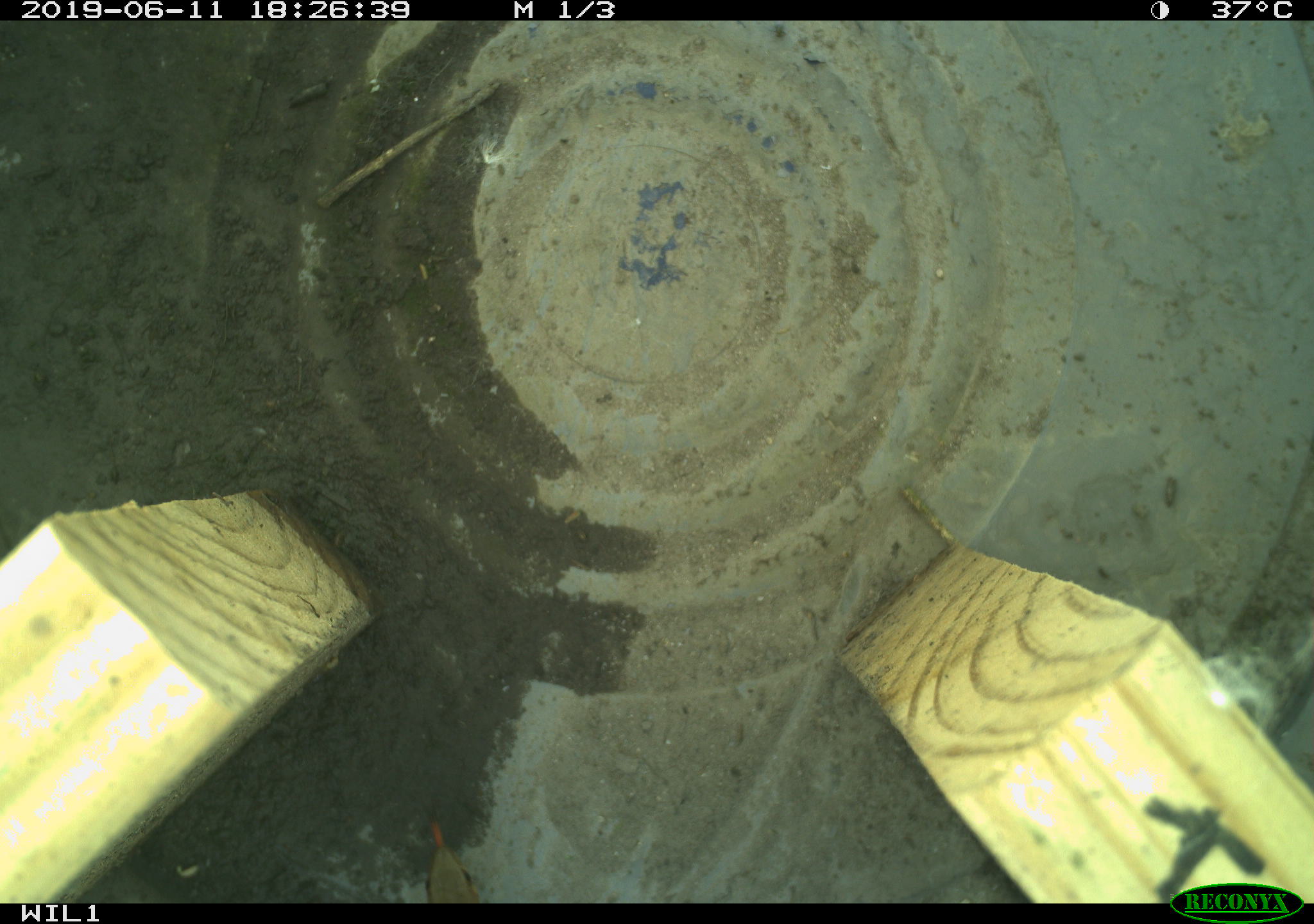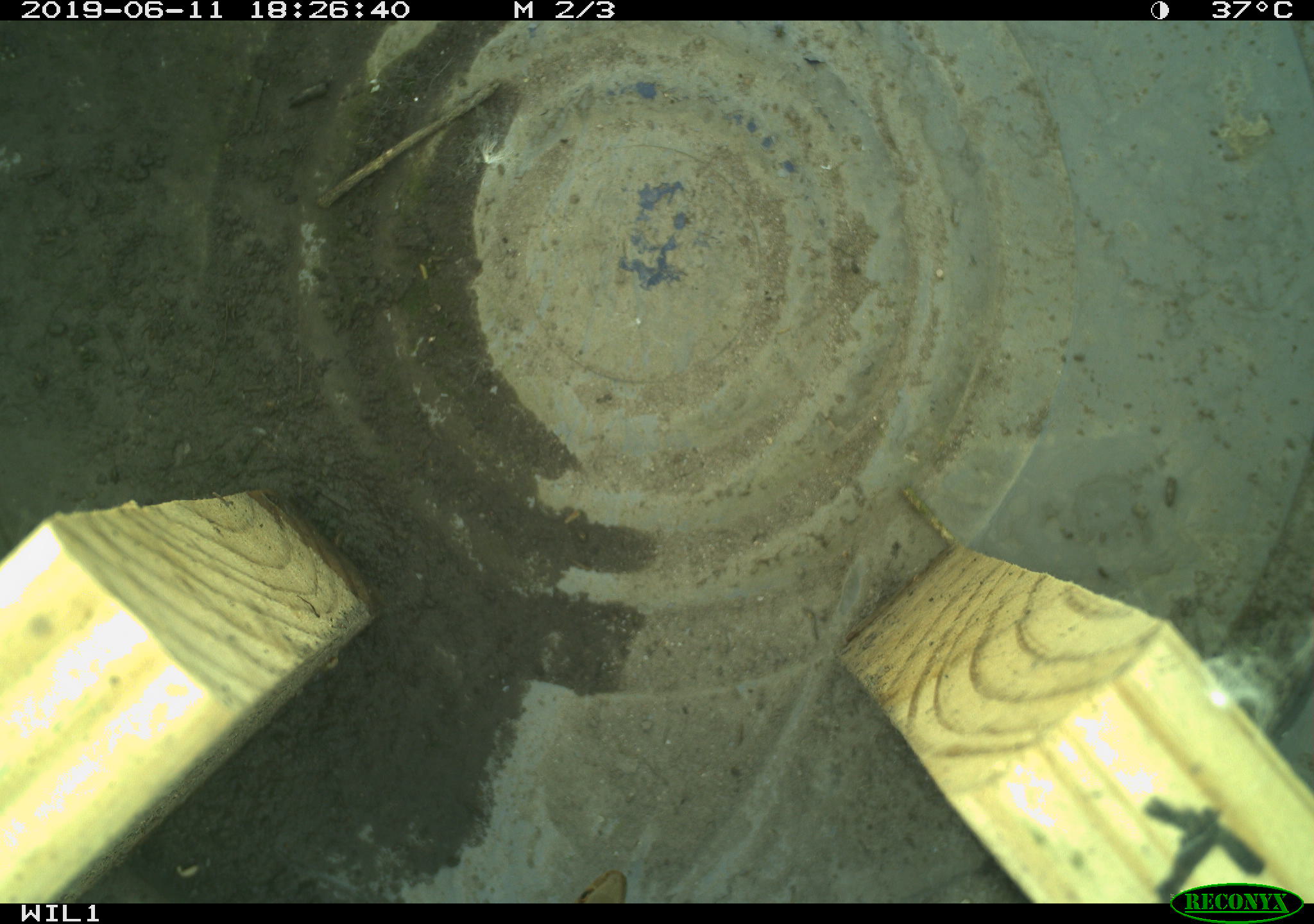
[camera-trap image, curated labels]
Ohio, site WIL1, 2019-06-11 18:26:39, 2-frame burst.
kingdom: Animalia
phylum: Chordata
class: Reptilia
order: Squamata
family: Colubridae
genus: Thamnophis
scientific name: Thamnophis sirtalis sirtalis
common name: eastern gartersnake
Eastern gartersnake (Thamnophis sirtalis sirtalis).